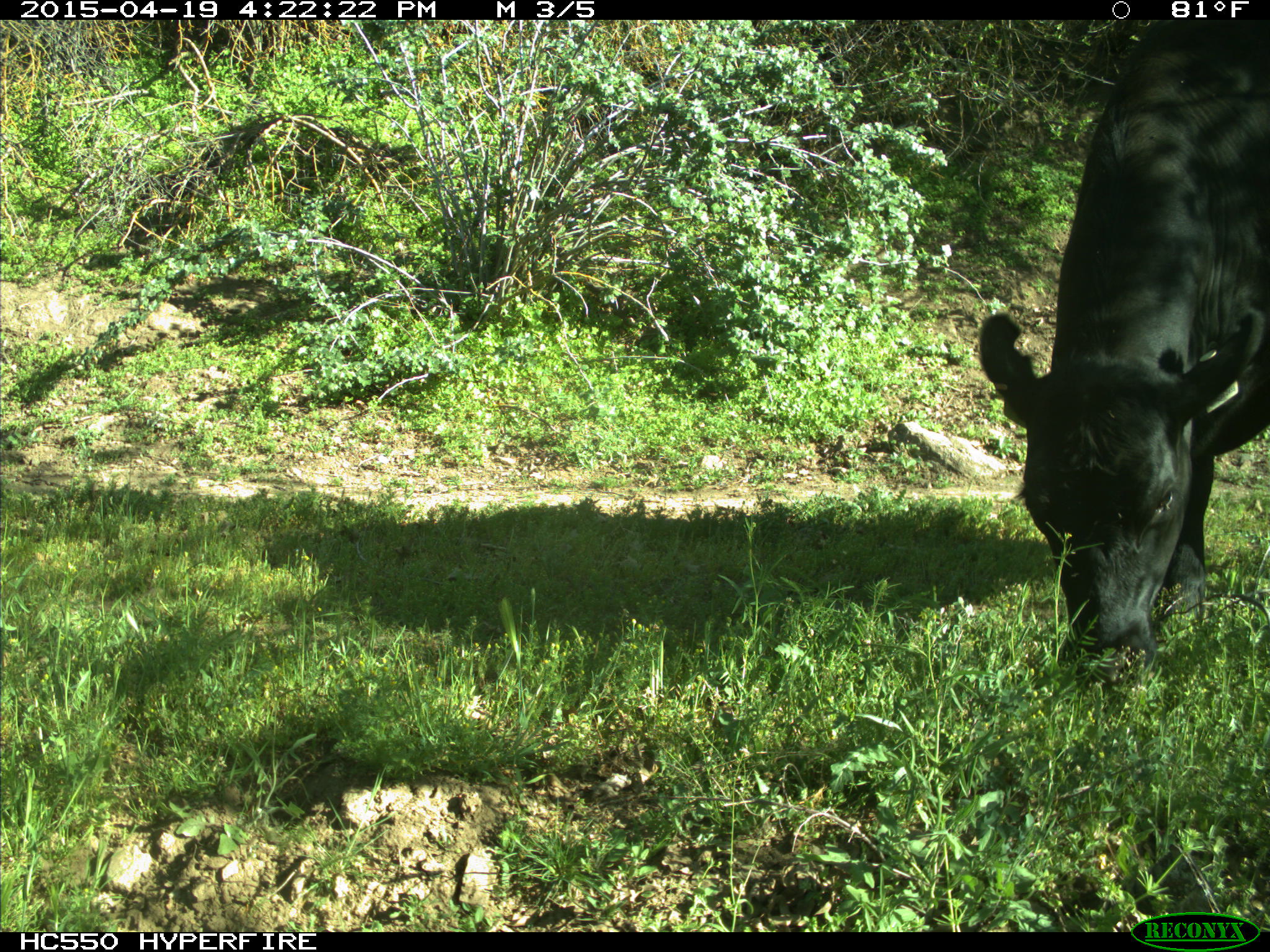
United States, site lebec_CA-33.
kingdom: Animalia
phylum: Chordata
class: Mammalia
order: Artiodactyla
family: Bovidae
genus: Bos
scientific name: Bos taurus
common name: domestic cow